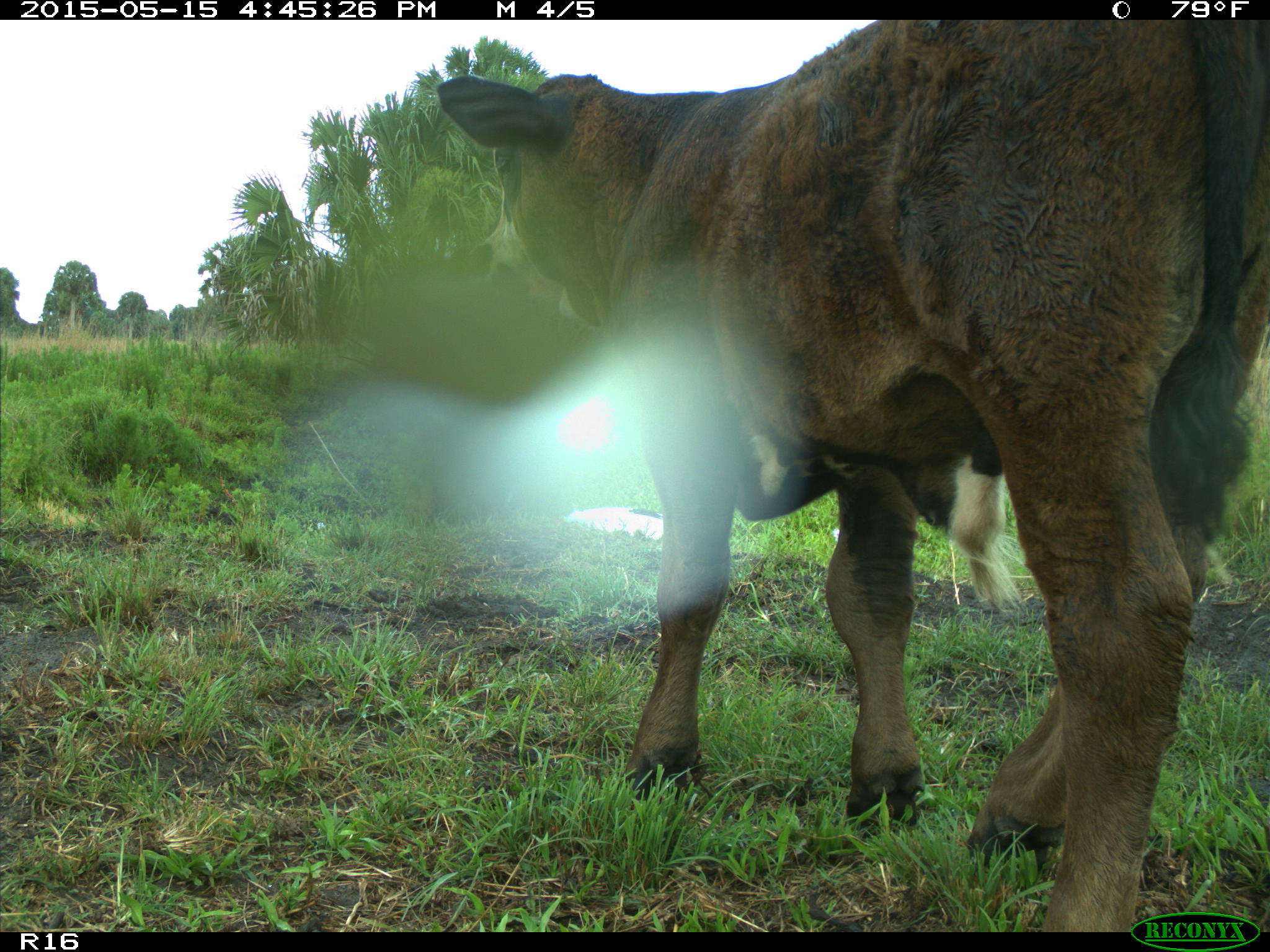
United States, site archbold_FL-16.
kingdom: Animalia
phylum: Chordata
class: Mammalia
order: Artiodactyla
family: Bovidae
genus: Bos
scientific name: Bos taurus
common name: domestic cow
Bos taurus (domestic cow).